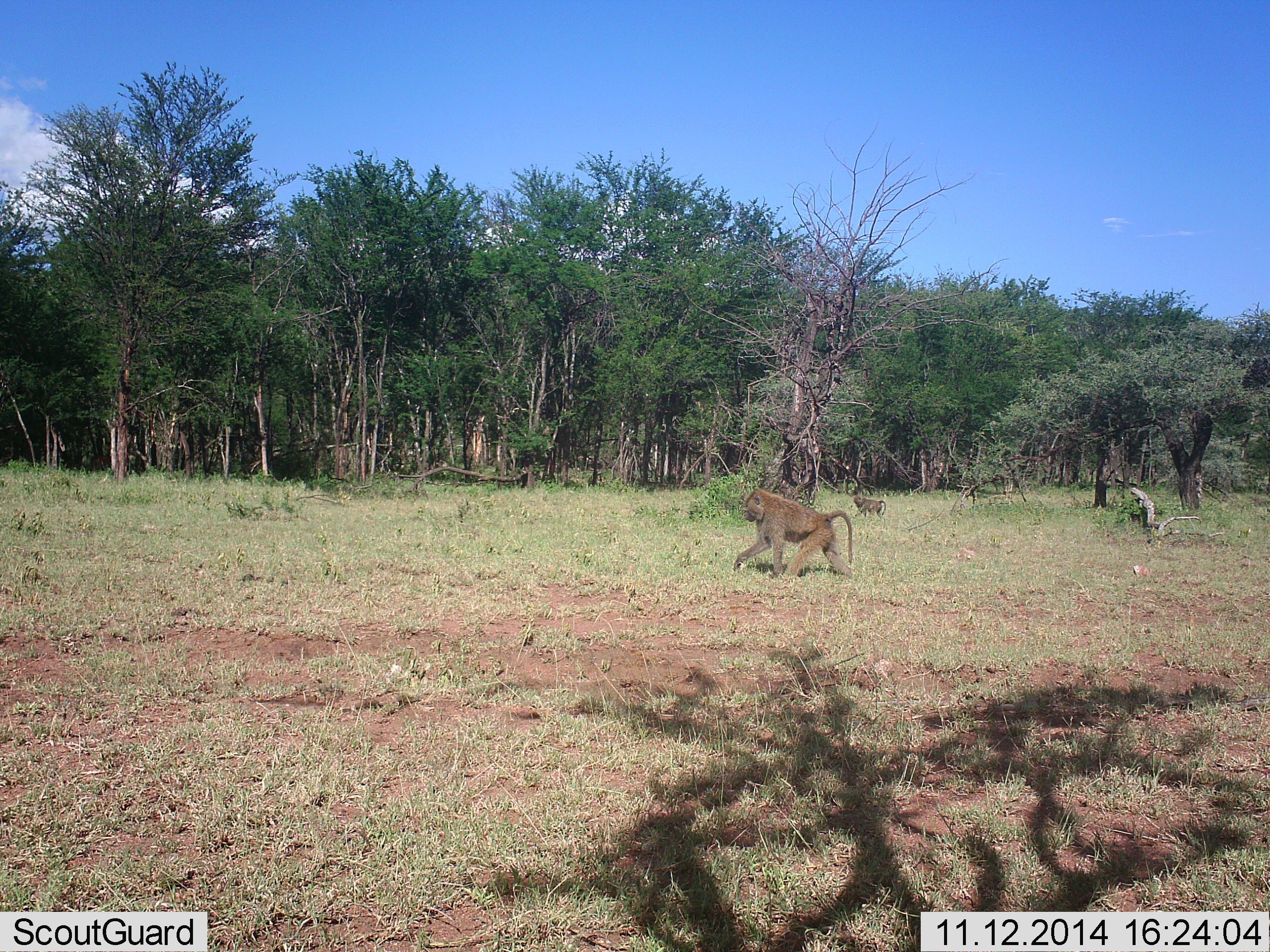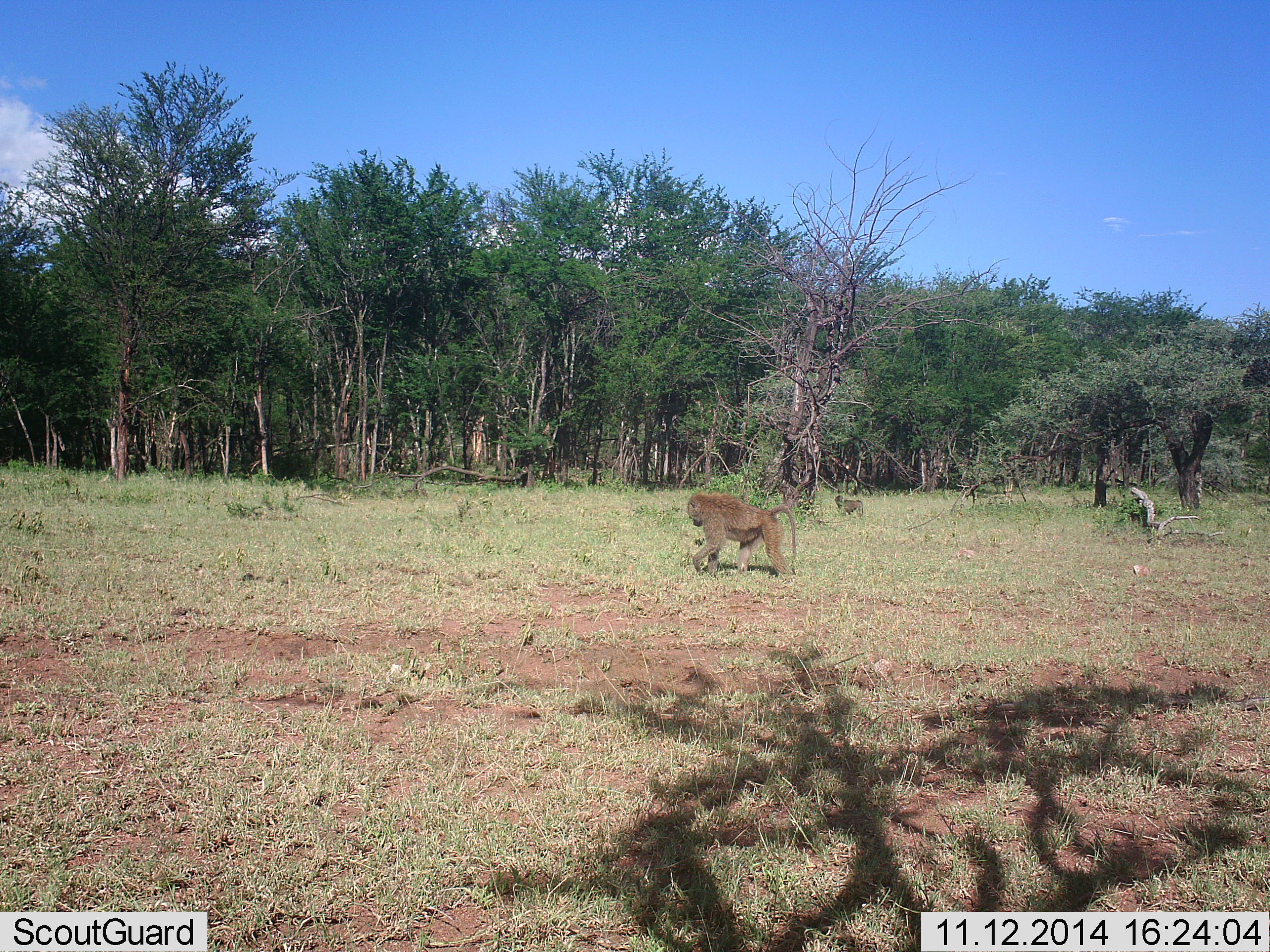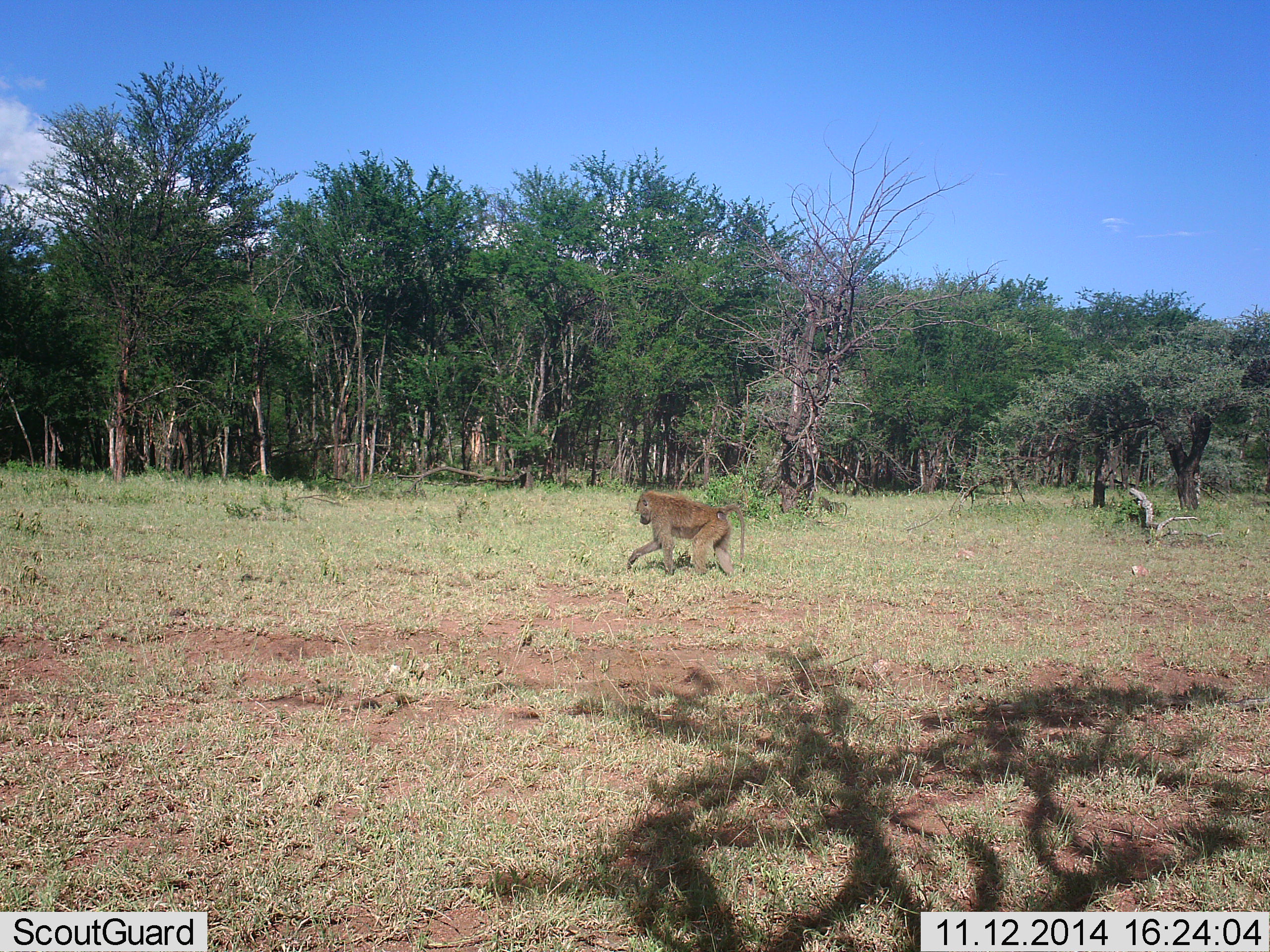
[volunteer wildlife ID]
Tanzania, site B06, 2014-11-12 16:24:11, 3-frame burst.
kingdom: Animalia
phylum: Chordata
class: Mammalia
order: Primates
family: Cercopithecidae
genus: Papio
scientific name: Papio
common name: baboon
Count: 2.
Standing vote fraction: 10%.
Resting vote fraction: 0%.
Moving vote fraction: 80%.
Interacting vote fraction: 0%.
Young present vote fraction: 0%.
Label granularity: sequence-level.